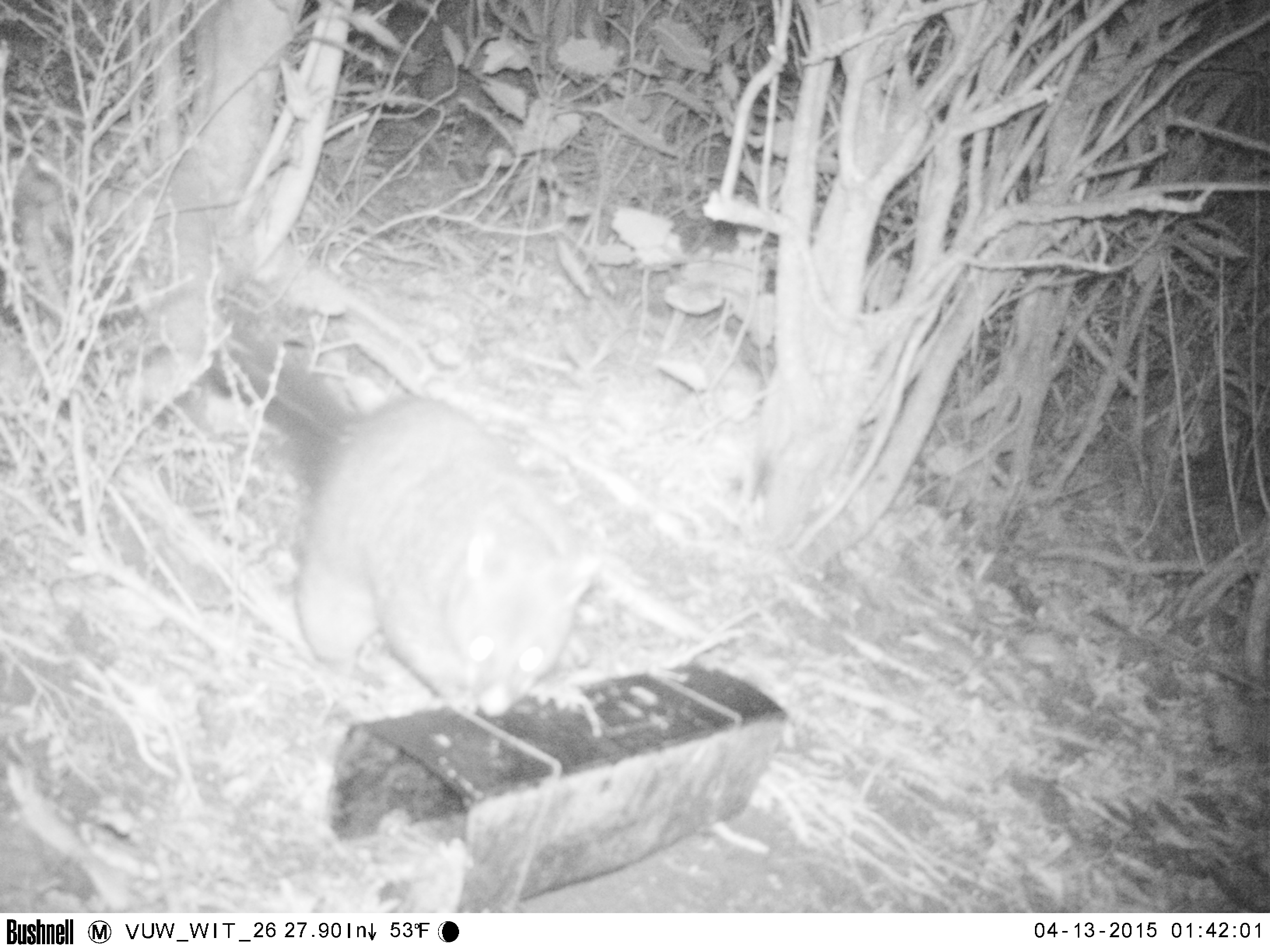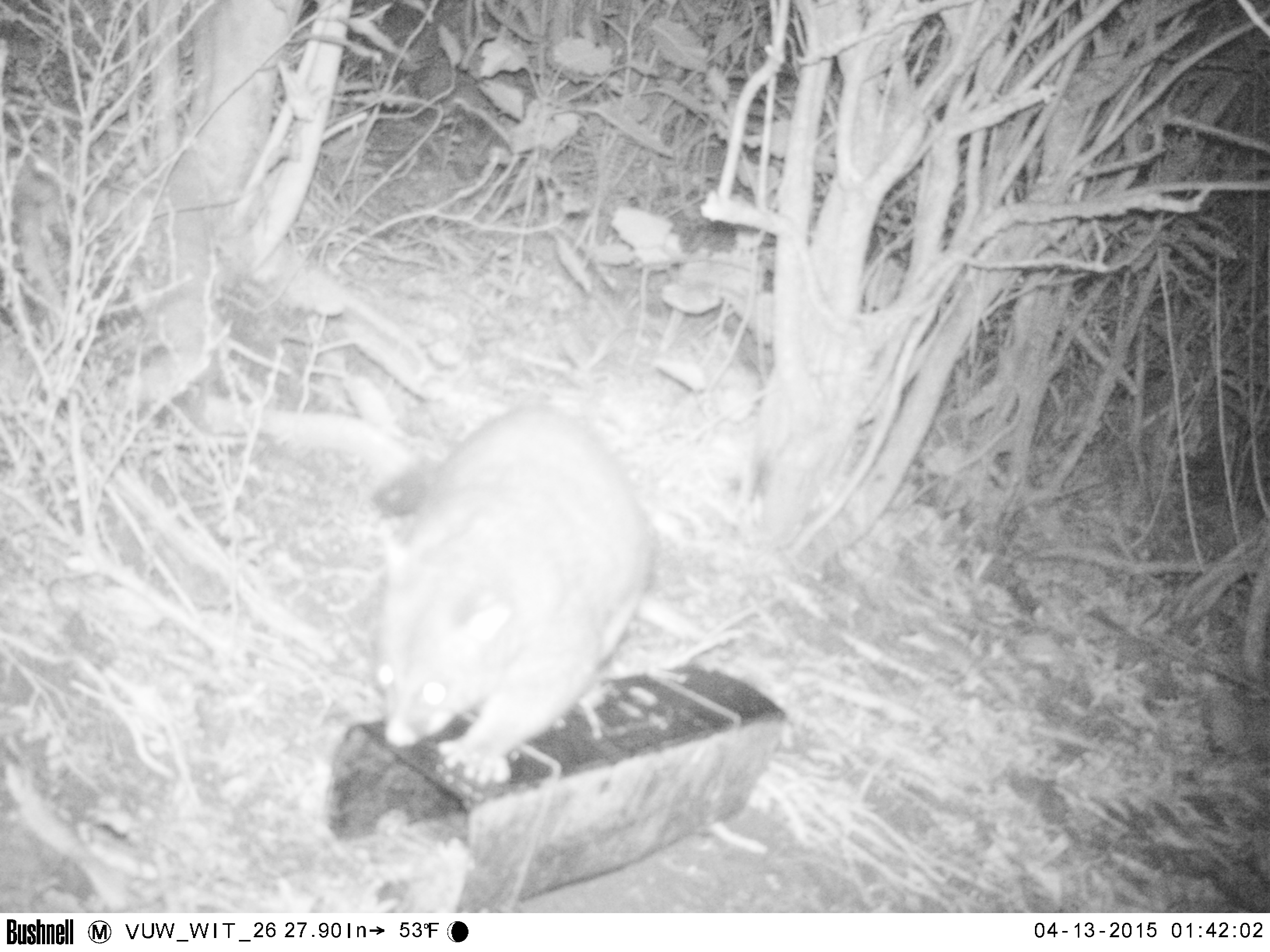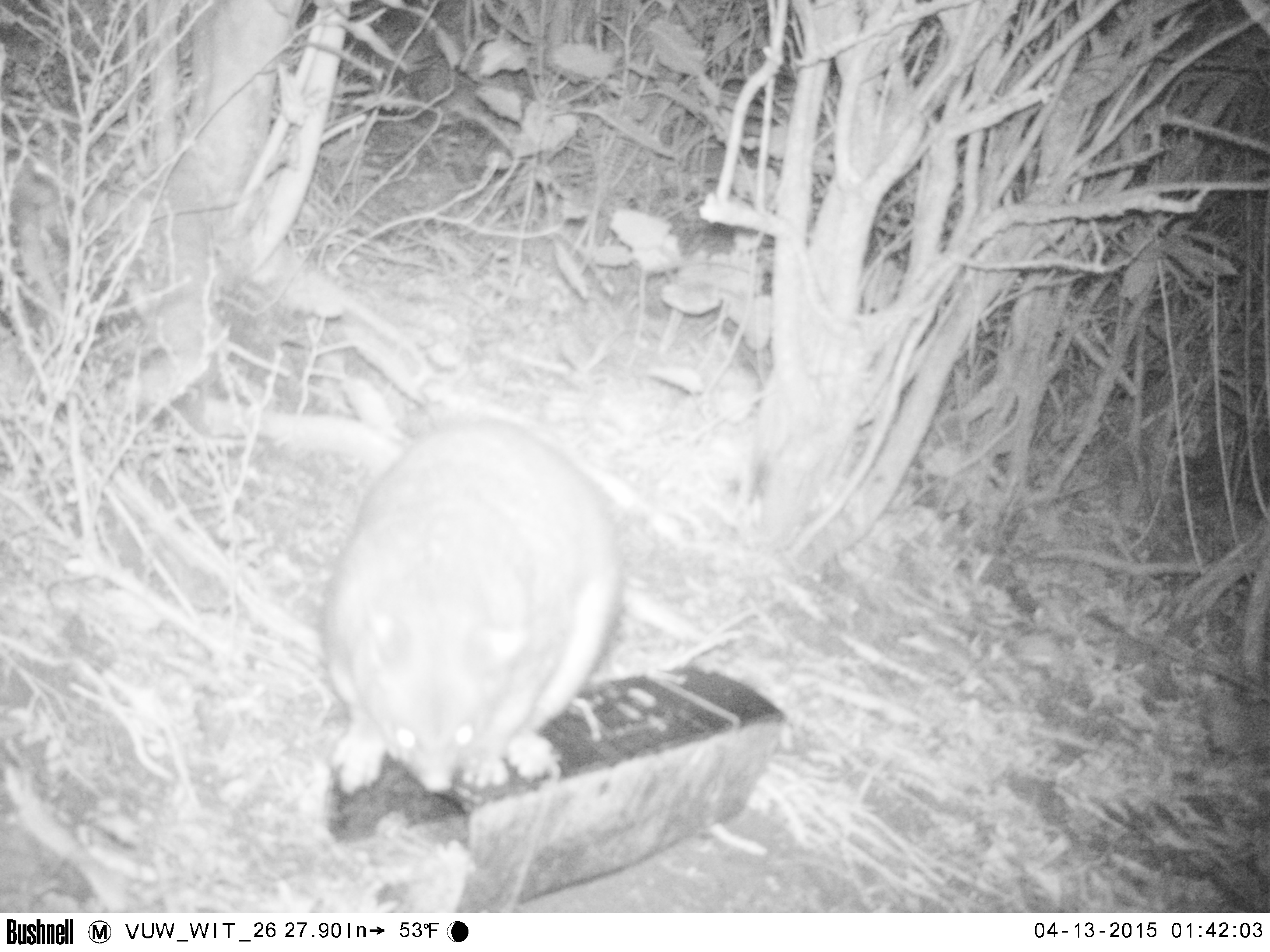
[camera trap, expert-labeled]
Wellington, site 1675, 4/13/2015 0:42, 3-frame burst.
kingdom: Animalia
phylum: Chordata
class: Mammalia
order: Didelphimorphia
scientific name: Didelphimorphia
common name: possum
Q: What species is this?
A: Possum (Didelphimorphia).